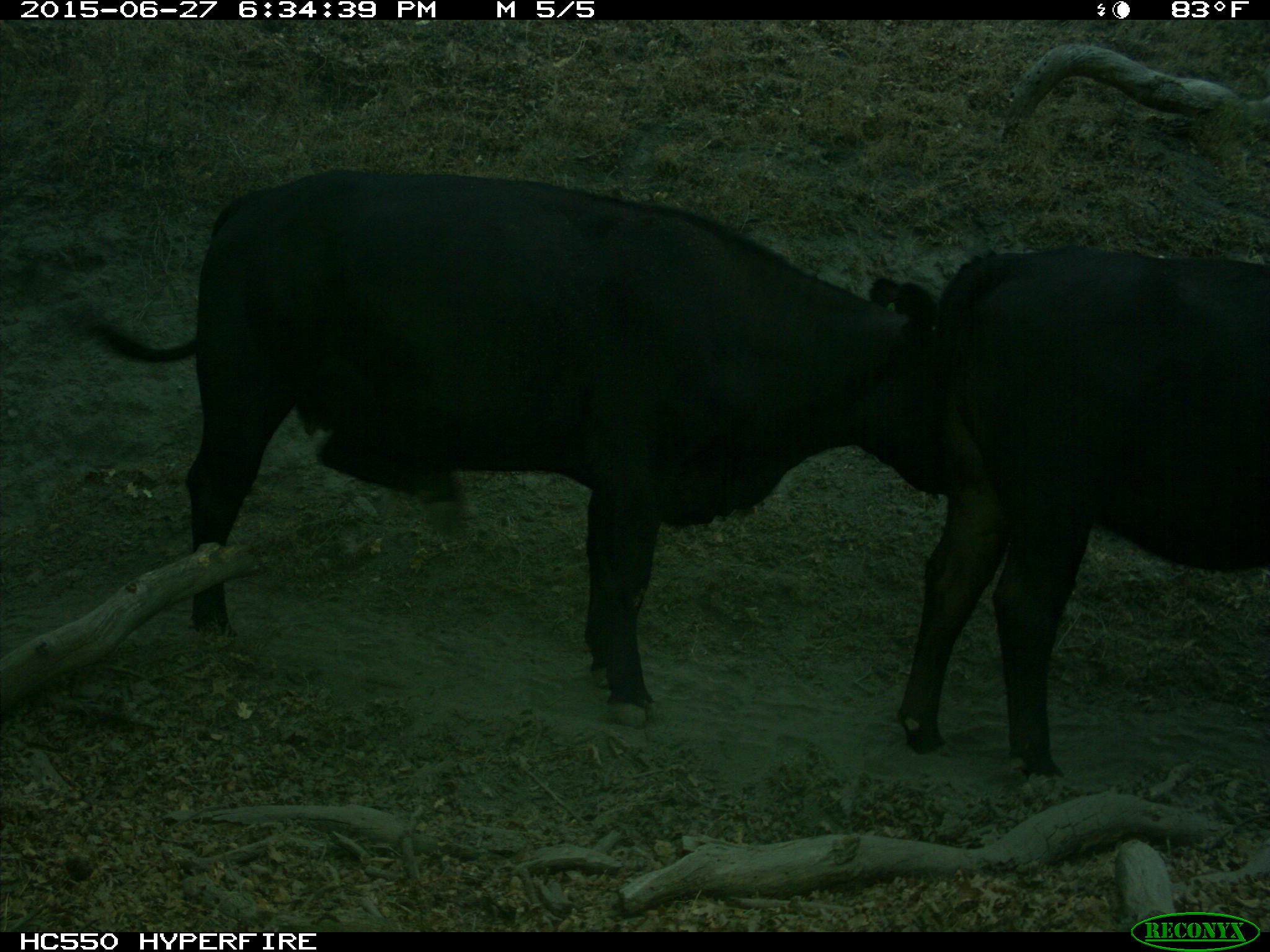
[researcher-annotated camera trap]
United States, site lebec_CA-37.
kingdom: Animalia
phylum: Chordata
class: Mammalia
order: Artiodactyla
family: Bovidae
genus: Bos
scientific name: Bos taurus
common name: domestic cow